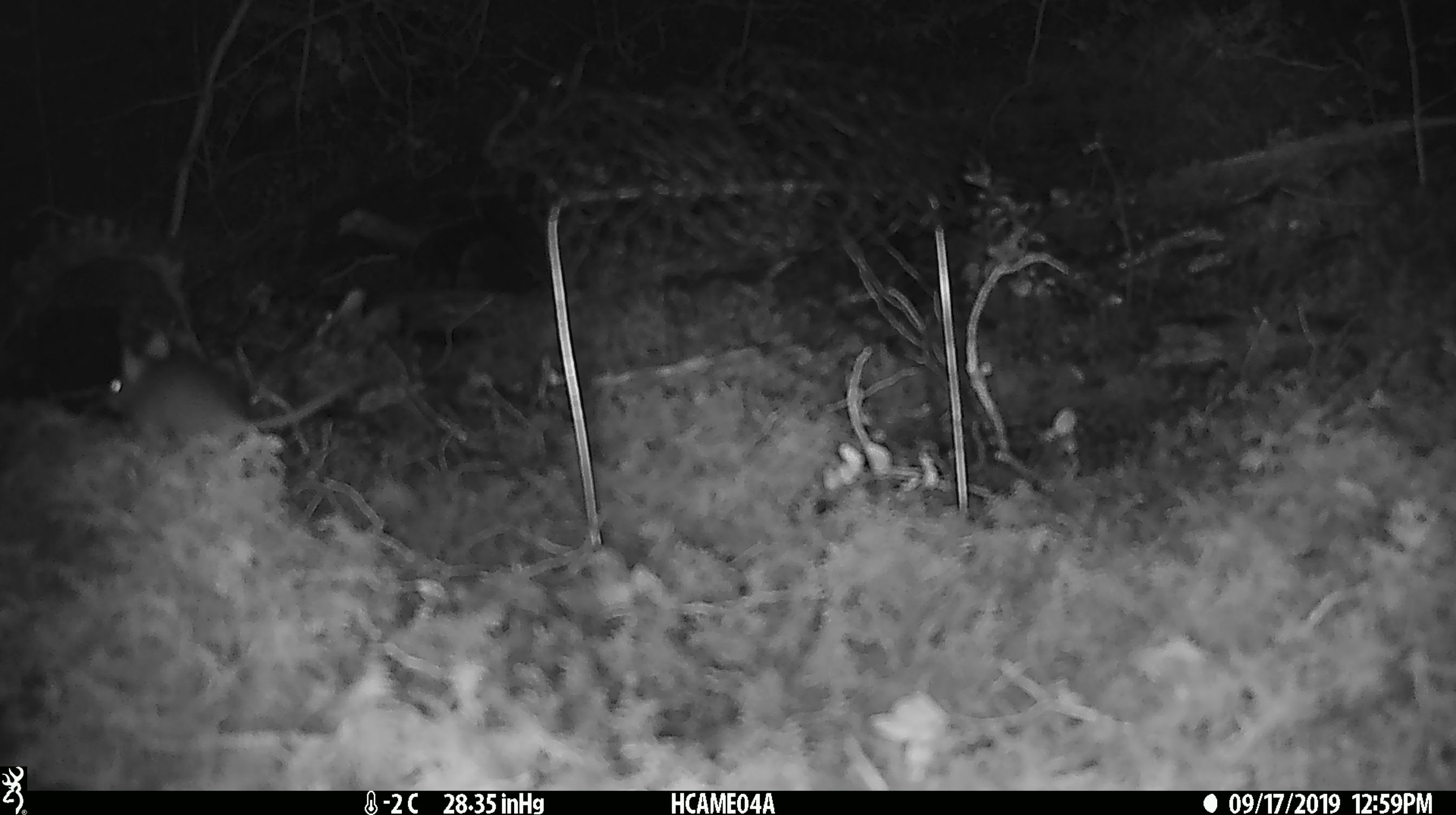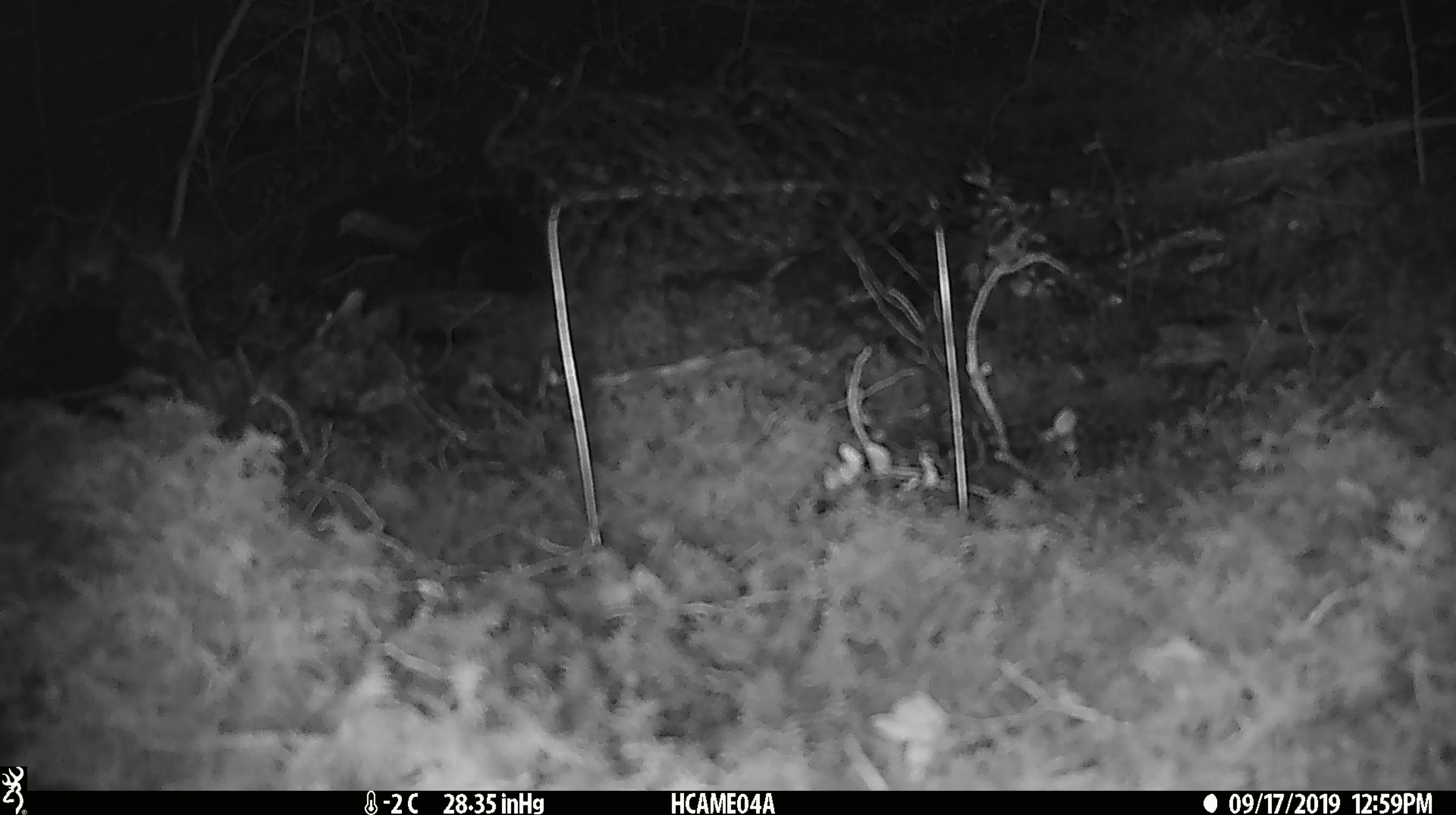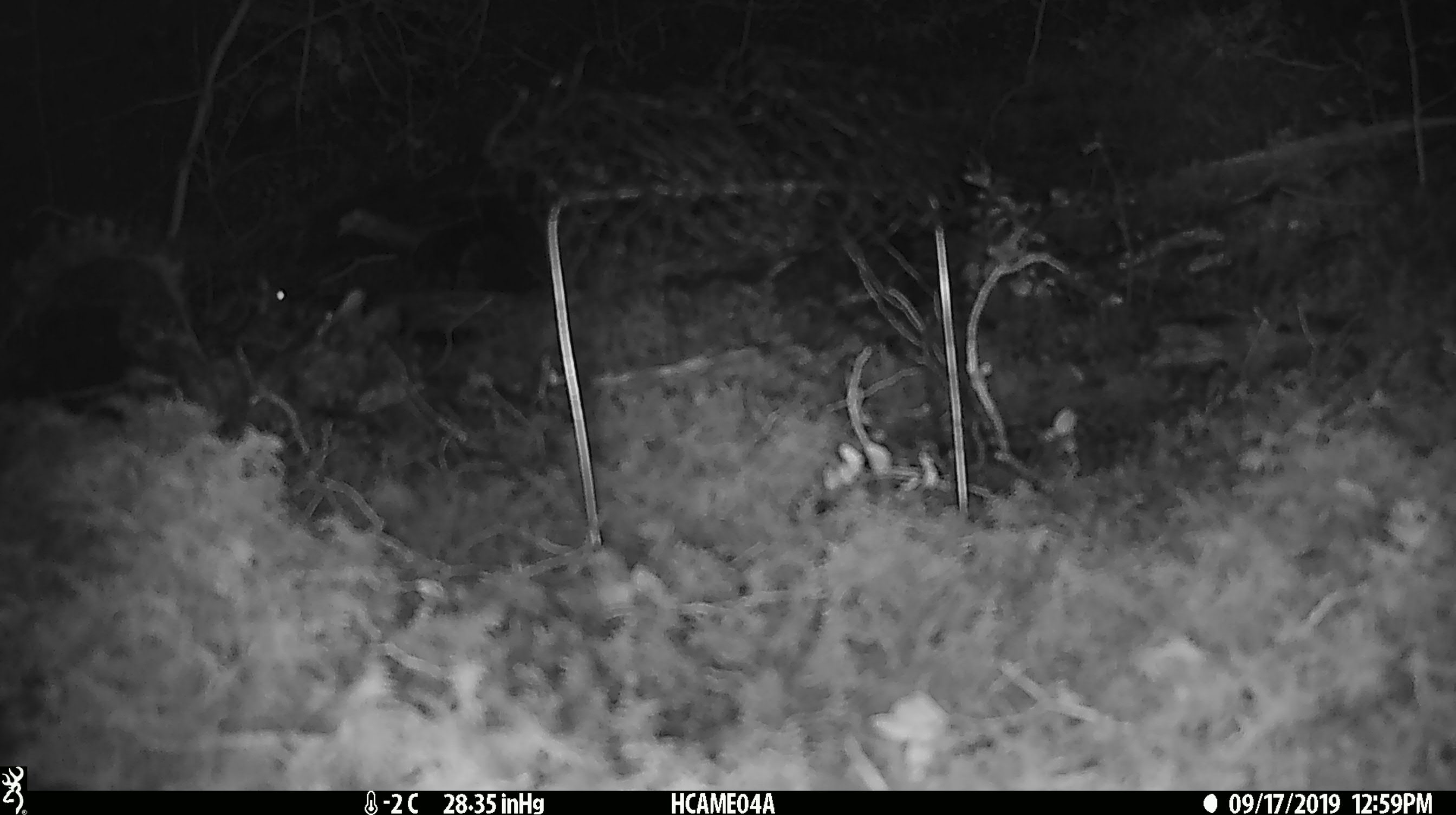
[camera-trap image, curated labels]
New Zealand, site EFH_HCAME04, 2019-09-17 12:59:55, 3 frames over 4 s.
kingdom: Animalia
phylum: Chordata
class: Mammalia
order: Rodentia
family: Muridae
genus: Mus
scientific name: Mus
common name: mouse